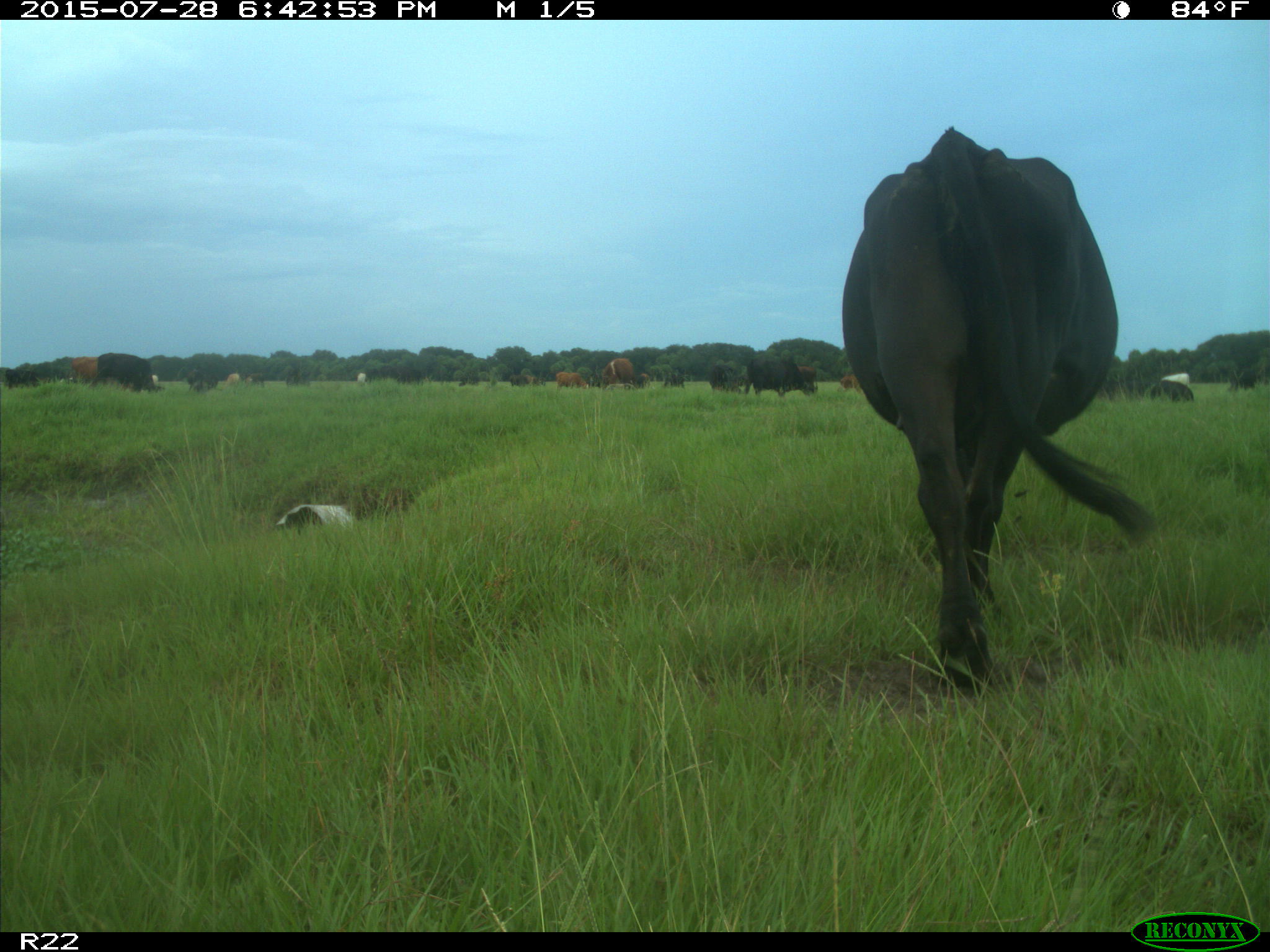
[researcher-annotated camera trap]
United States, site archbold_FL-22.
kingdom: Animalia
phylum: Chordata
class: Mammalia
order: Artiodactyla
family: Bovidae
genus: Bos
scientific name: Bos taurus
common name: domestic cow